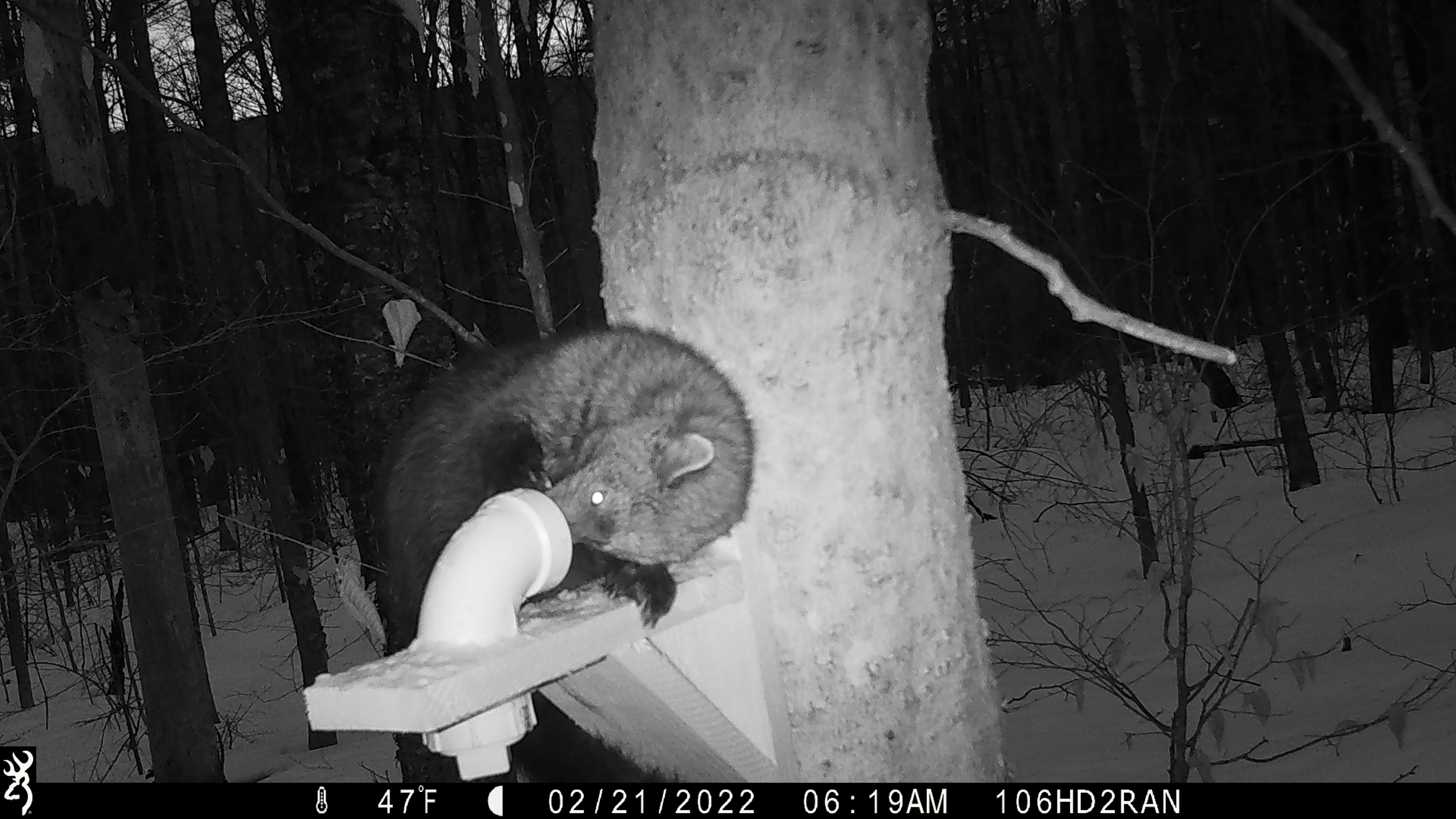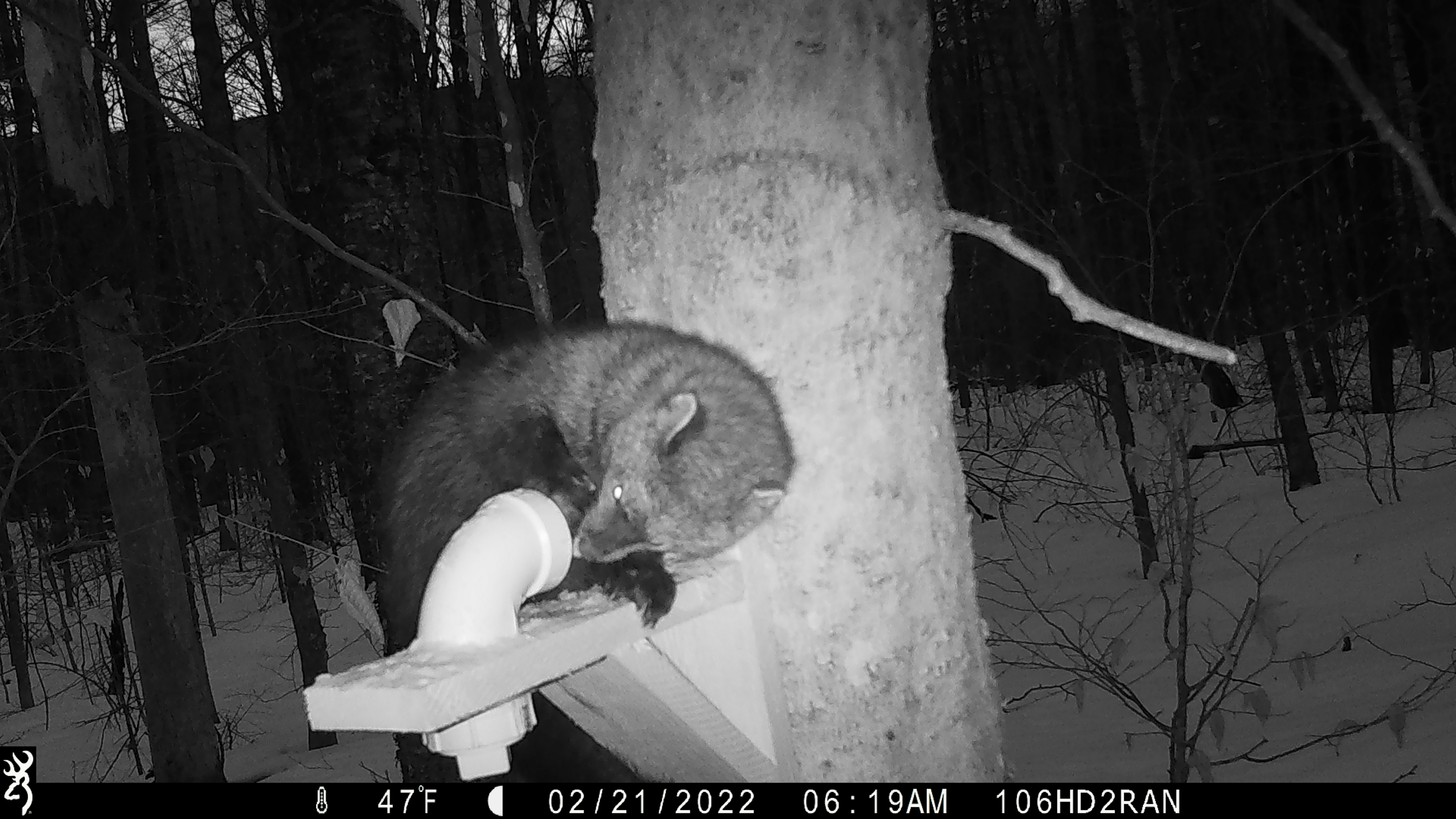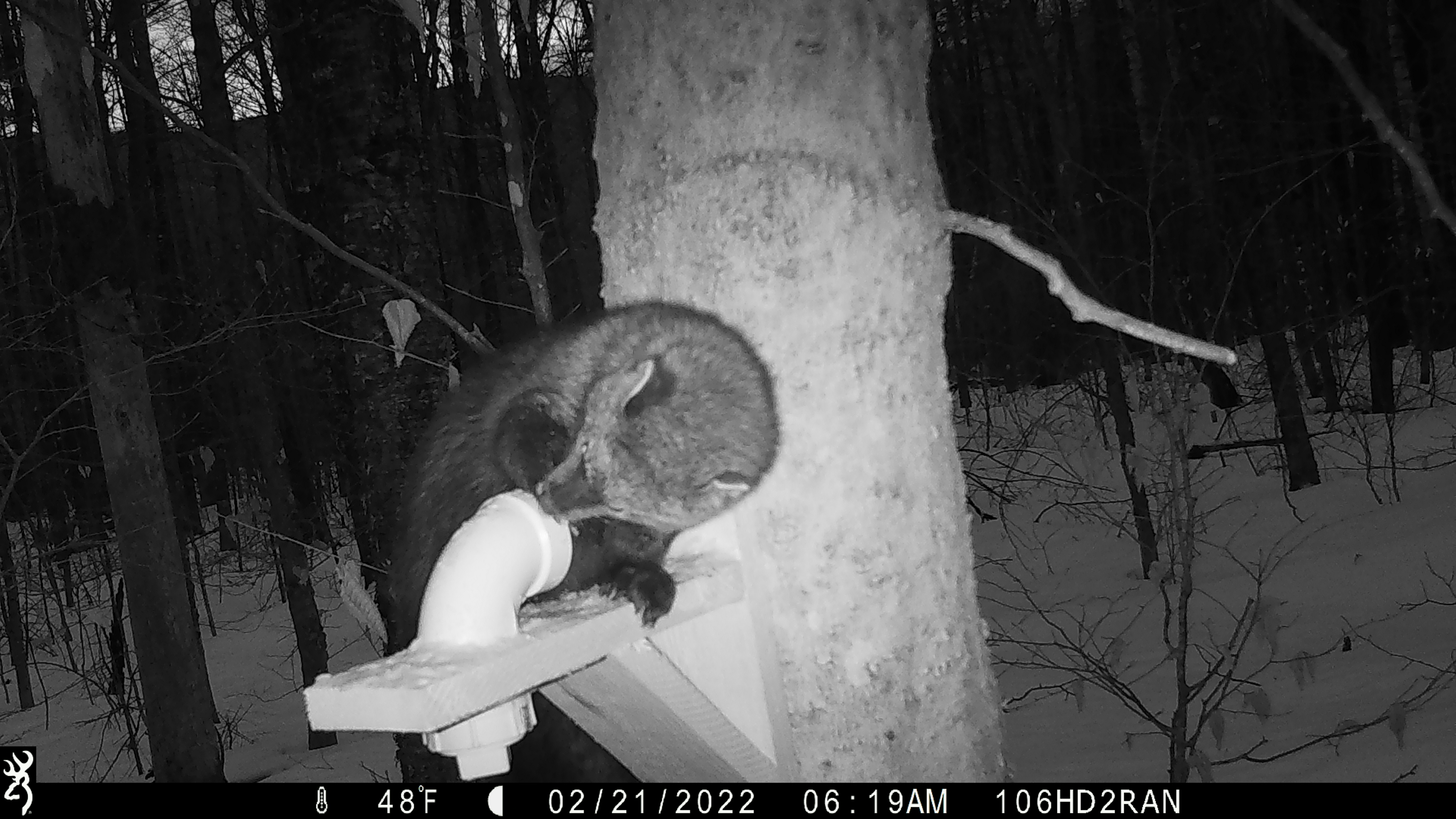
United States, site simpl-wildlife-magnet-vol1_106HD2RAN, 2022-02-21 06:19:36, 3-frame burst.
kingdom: Animalia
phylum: Chordata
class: Mammalia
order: Carnivora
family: Mustelidae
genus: Pekania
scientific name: Pekania pennanti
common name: fisher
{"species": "fisher (Pekania pennanti)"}